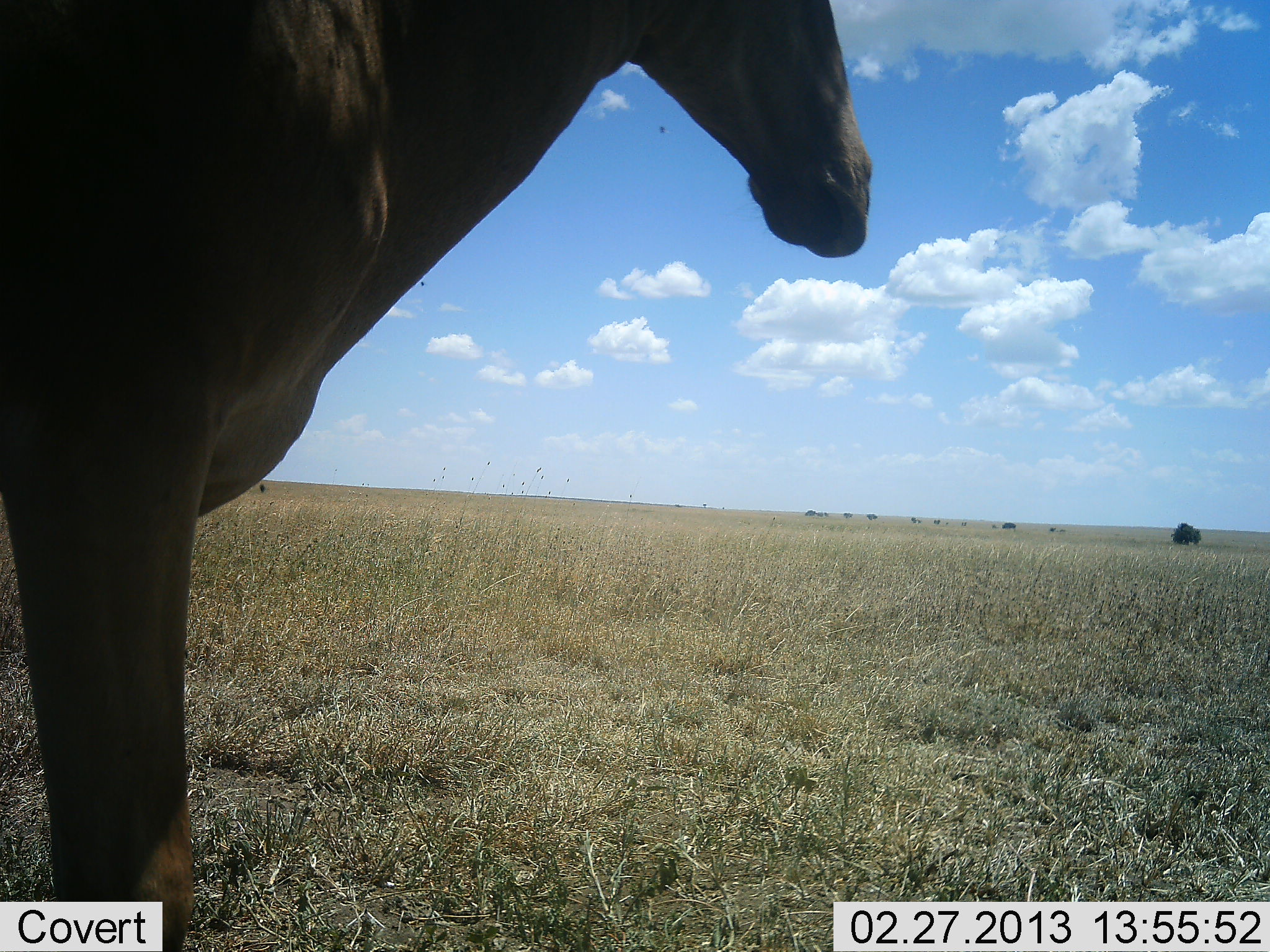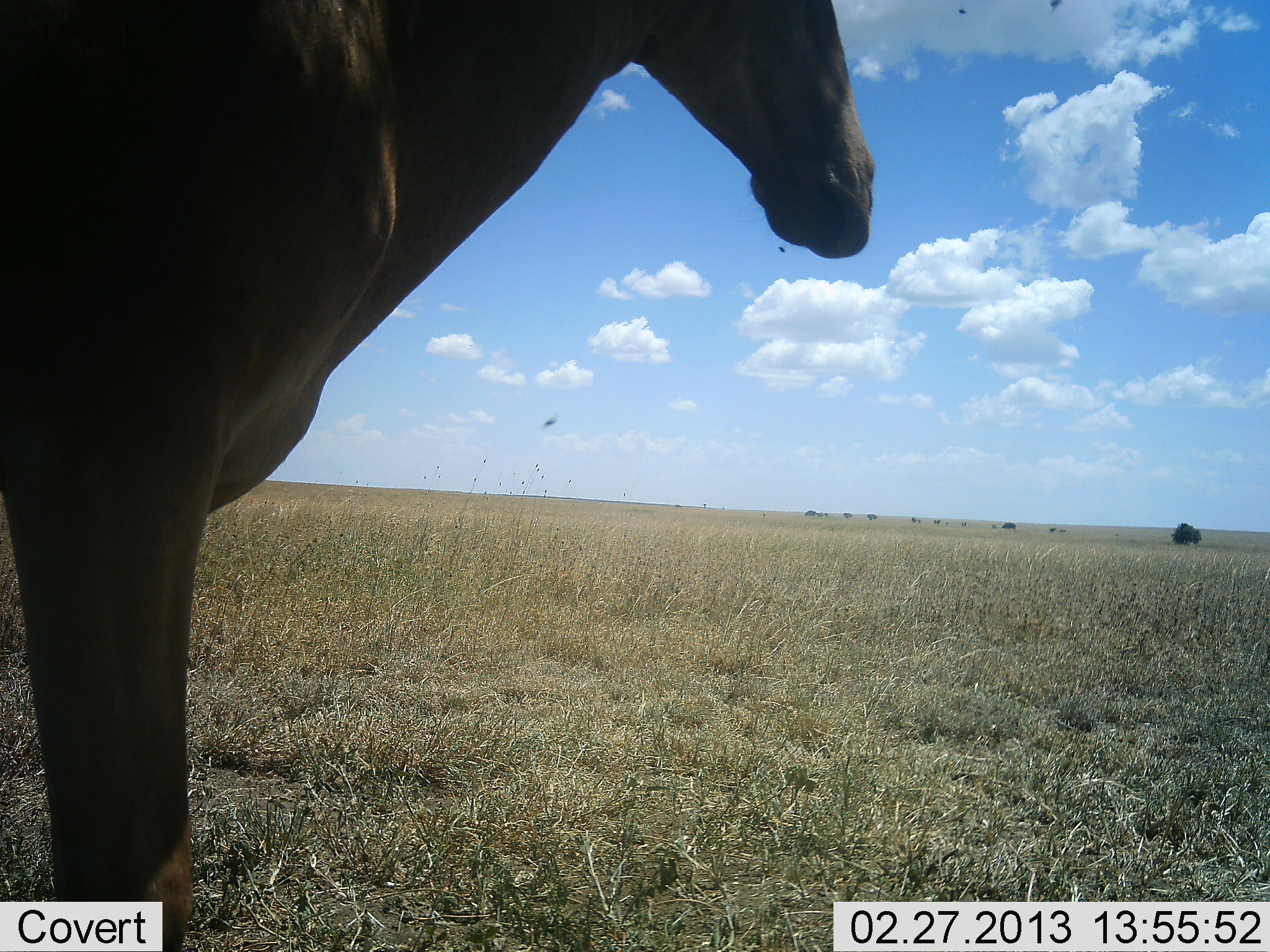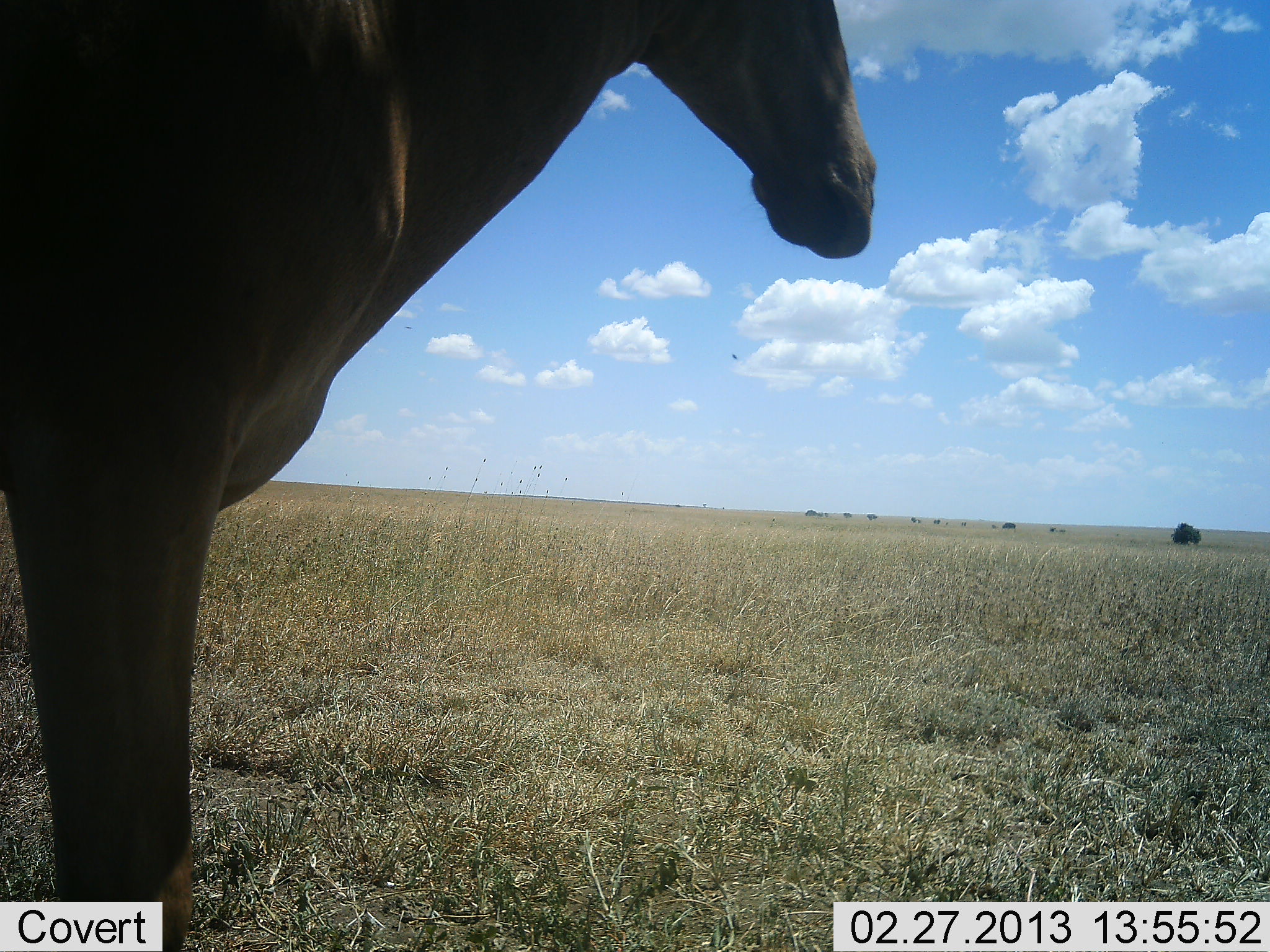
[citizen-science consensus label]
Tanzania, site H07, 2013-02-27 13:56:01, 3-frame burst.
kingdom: Animalia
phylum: Chordata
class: Mammalia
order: Artiodactyla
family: Bovidae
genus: Alcelaphus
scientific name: Alcelaphus buselaphus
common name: hartebeest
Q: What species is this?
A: Hartebeest (Alcelaphus buselaphus).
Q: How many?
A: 1.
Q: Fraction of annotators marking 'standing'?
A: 100%.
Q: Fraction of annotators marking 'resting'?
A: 6%.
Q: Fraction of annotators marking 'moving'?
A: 0%.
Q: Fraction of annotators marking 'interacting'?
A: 0%.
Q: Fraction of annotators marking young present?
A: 0%.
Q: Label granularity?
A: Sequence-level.